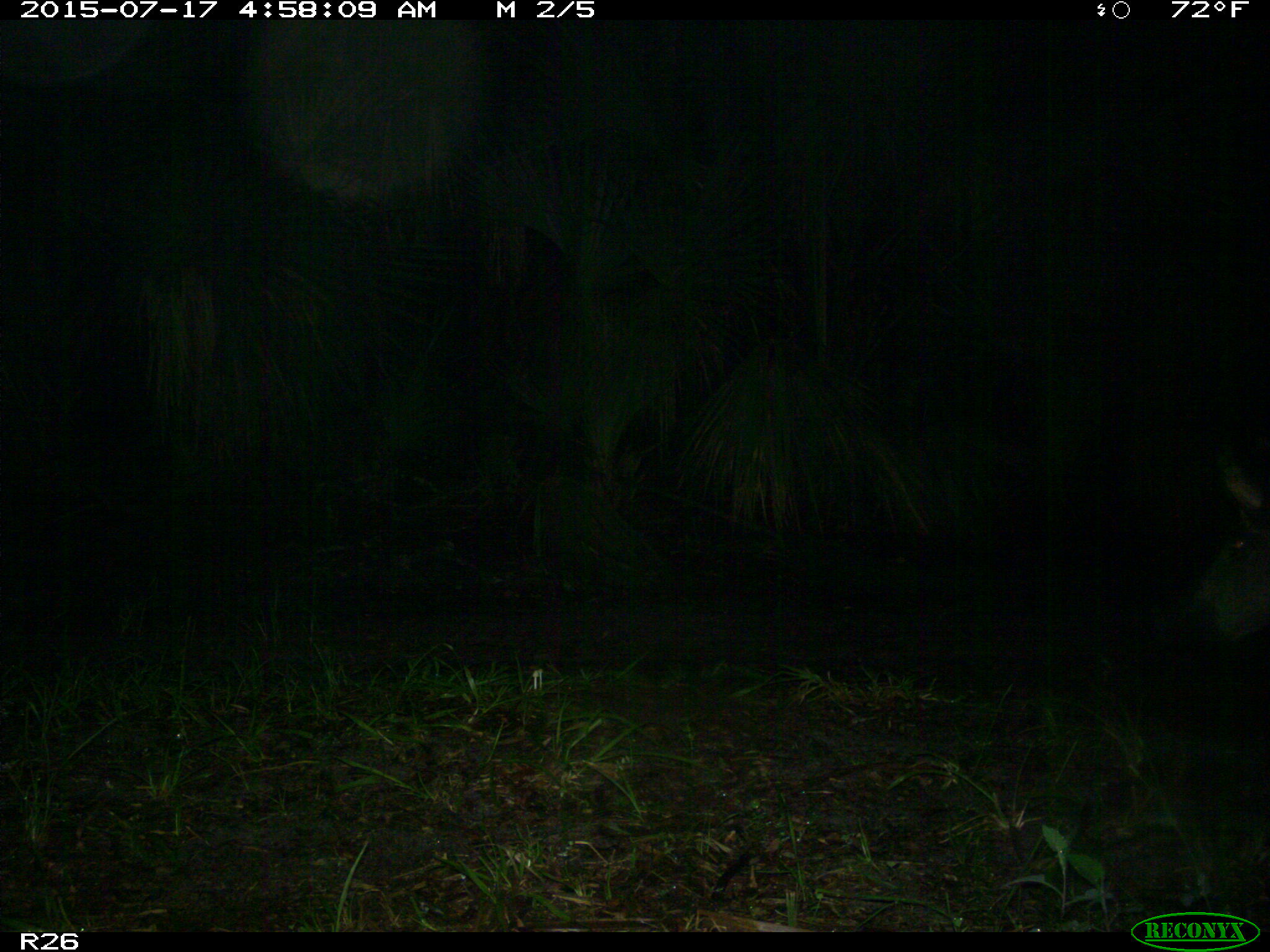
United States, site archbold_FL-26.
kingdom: Animalia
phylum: Chordata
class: Mammalia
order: Artiodactyla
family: Suidae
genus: Sus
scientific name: Sus scrofa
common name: wild boar